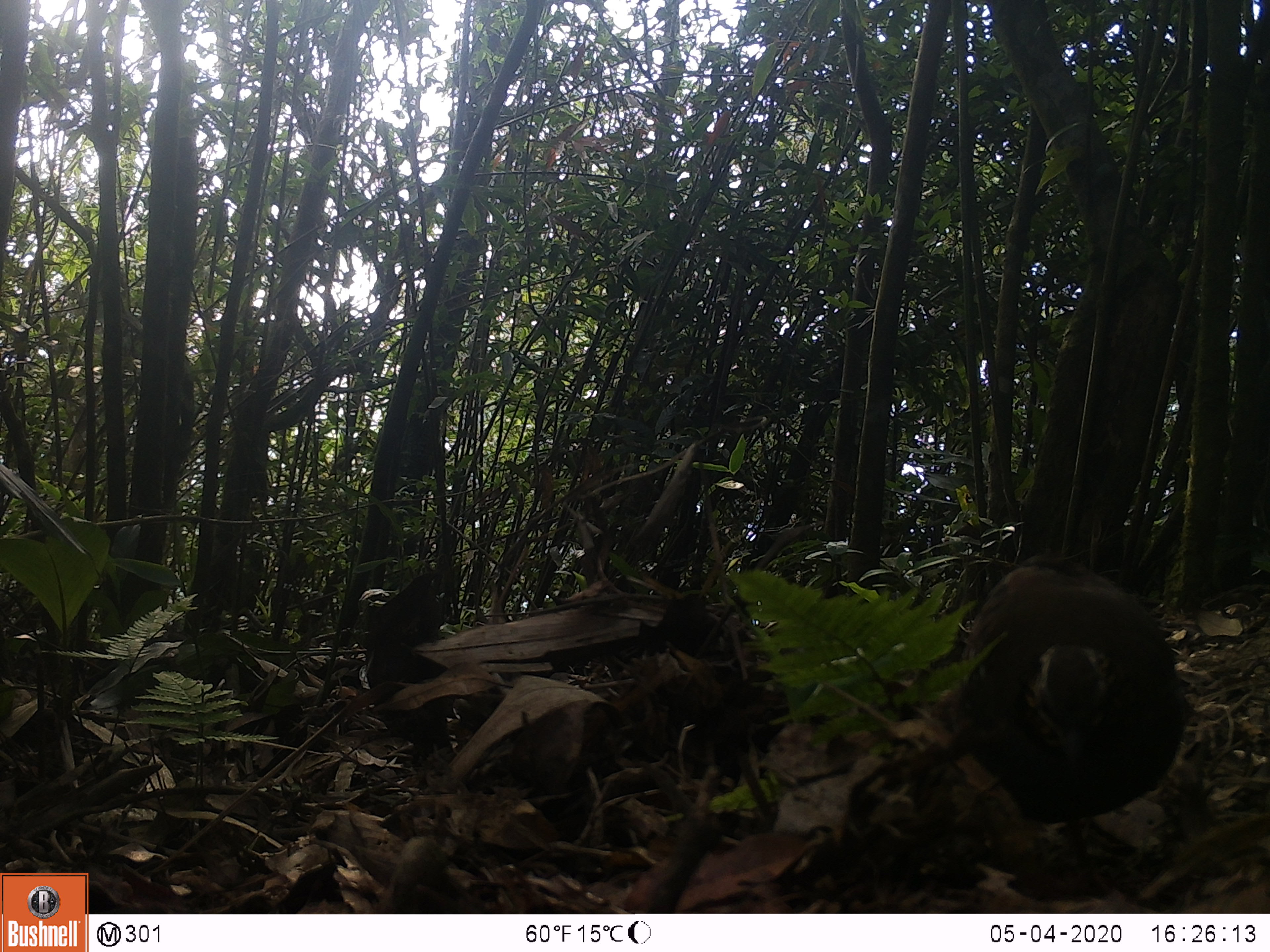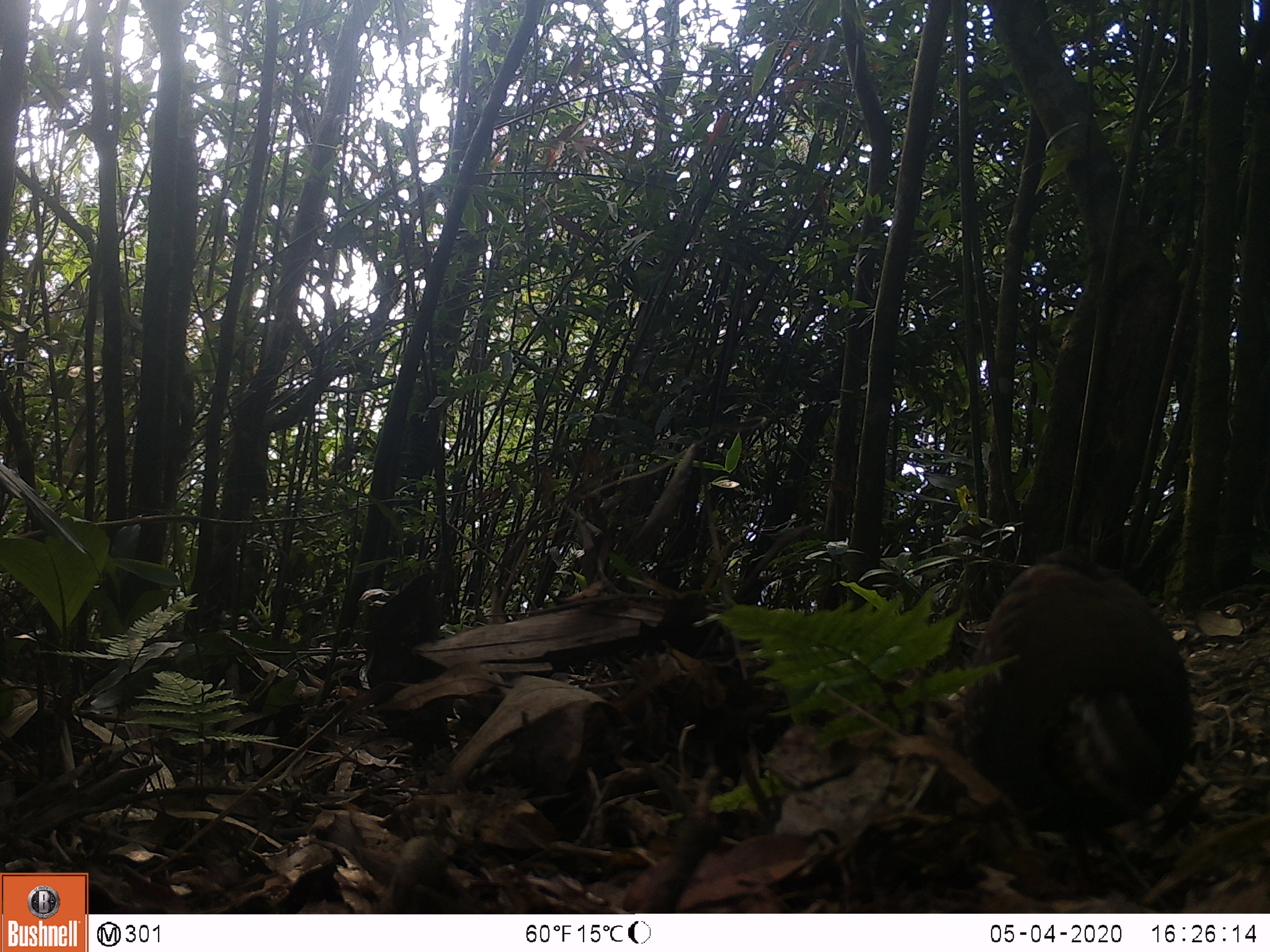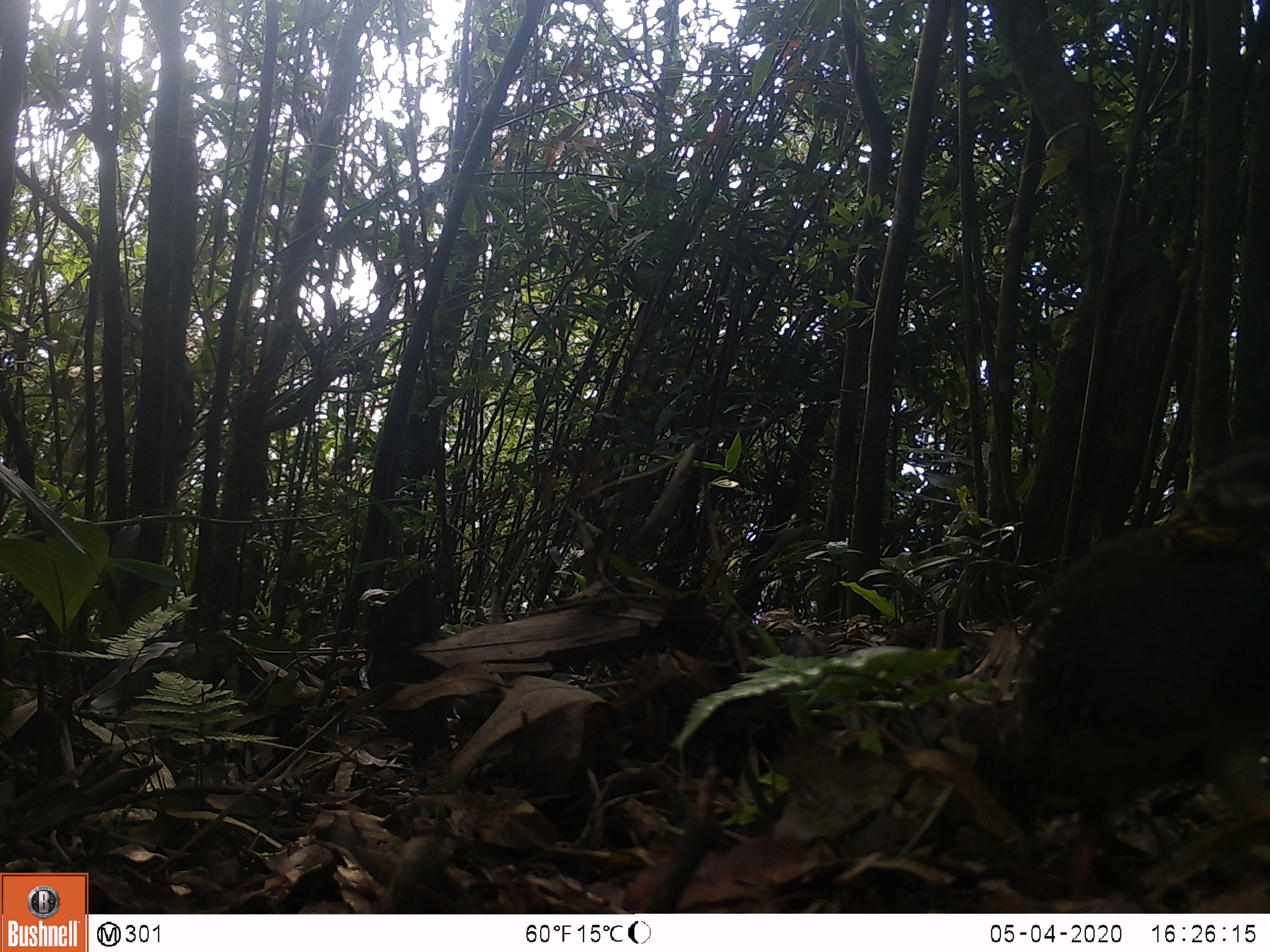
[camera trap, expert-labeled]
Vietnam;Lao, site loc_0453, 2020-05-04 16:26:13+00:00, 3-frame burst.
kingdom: Animalia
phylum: Chordata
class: Aves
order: Galliformes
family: Phasianidae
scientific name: Phasianidae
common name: partridge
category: unidentified partridge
Unidentified partridge (partridge) (Phasianidae). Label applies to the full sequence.